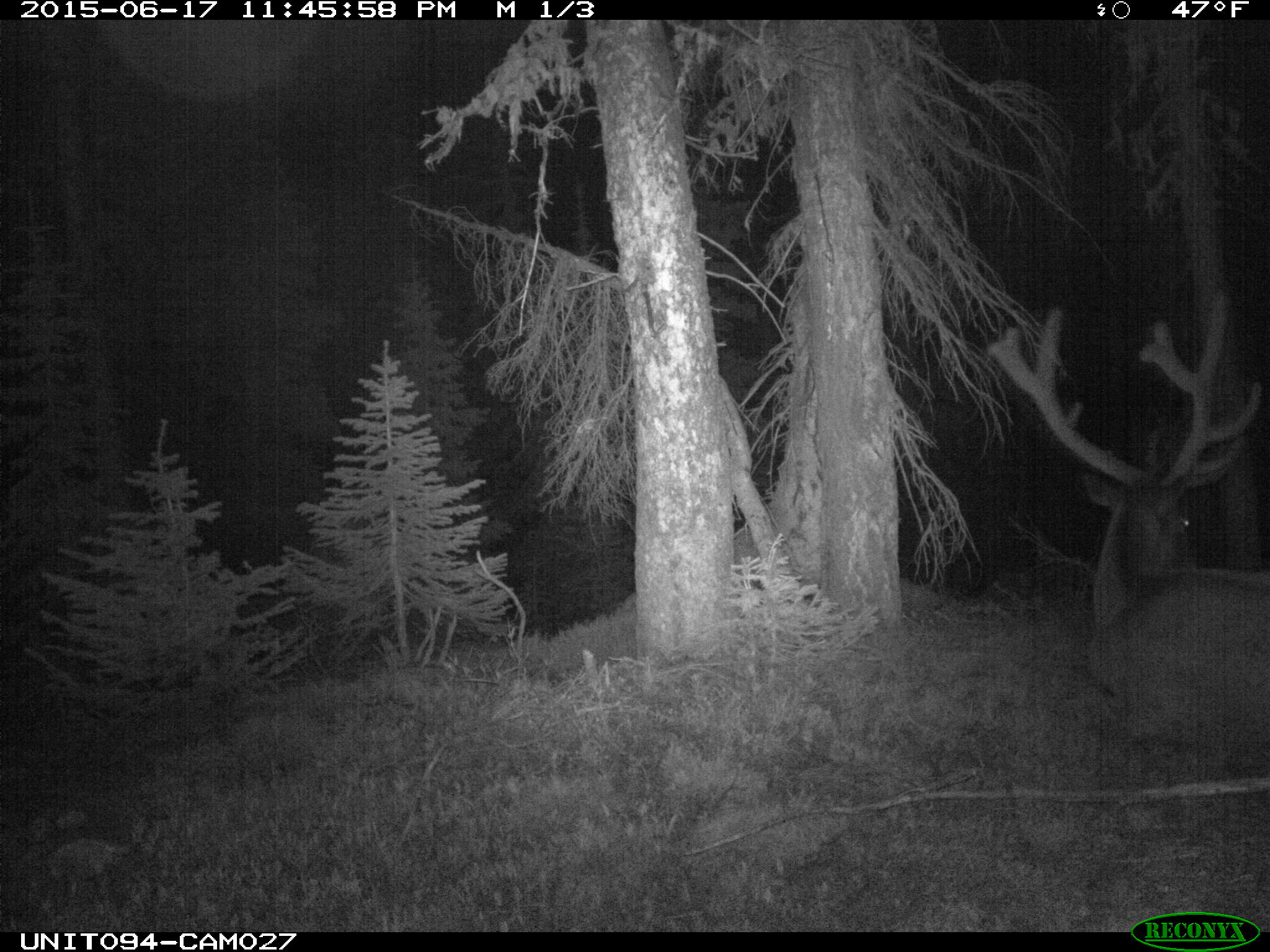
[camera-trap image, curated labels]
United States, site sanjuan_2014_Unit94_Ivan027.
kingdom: Animalia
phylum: Chordata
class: Mammalia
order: Artiodactyla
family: Cervidae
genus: Cervus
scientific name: Cervus elaphus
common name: red deer